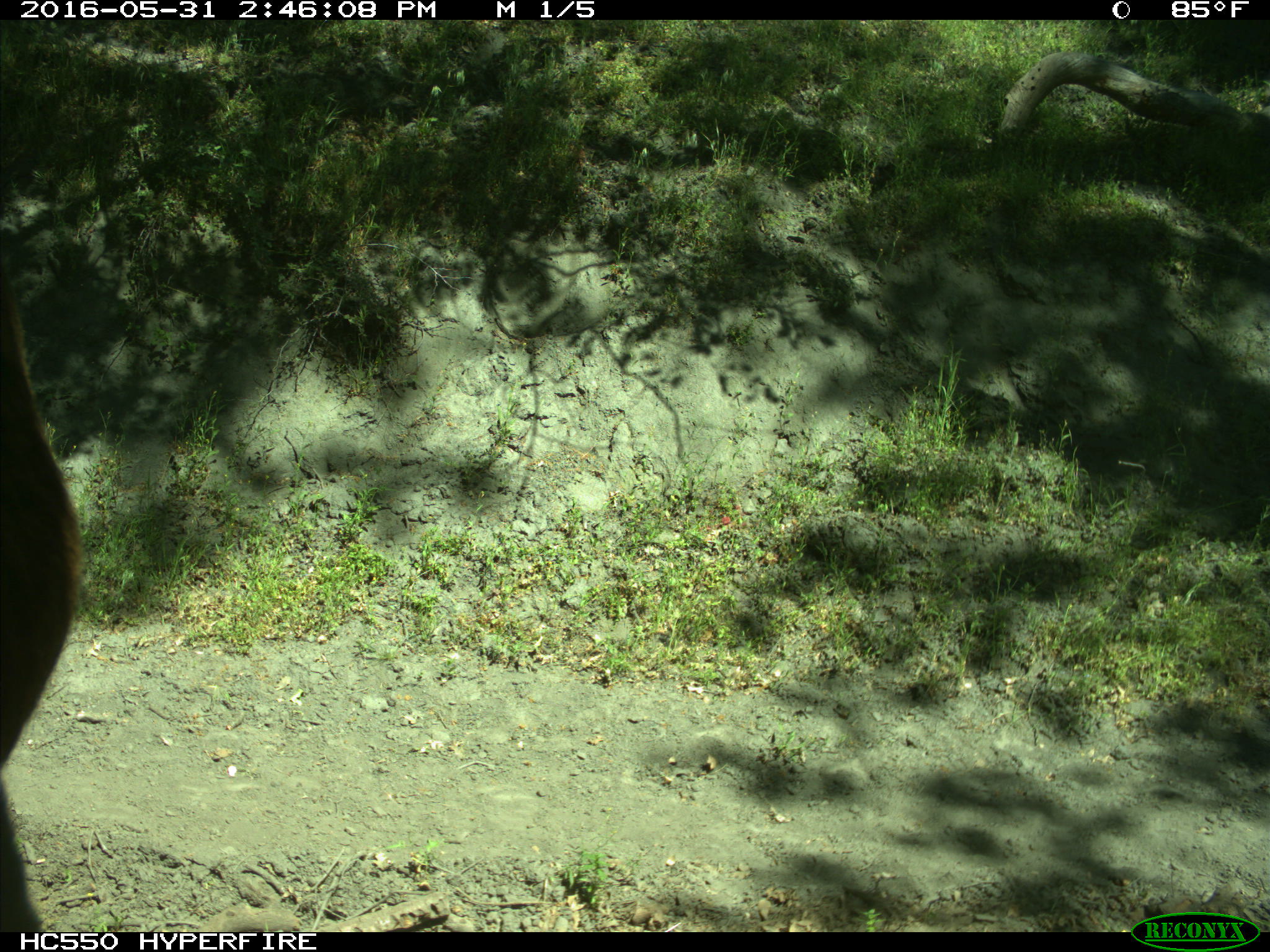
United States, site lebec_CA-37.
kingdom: Animalia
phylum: Chordata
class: Mammalia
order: Artiodactyla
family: Bovidae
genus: Bos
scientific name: Bos taurus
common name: domestic cow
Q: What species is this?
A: Bos taurus (domestic cow).